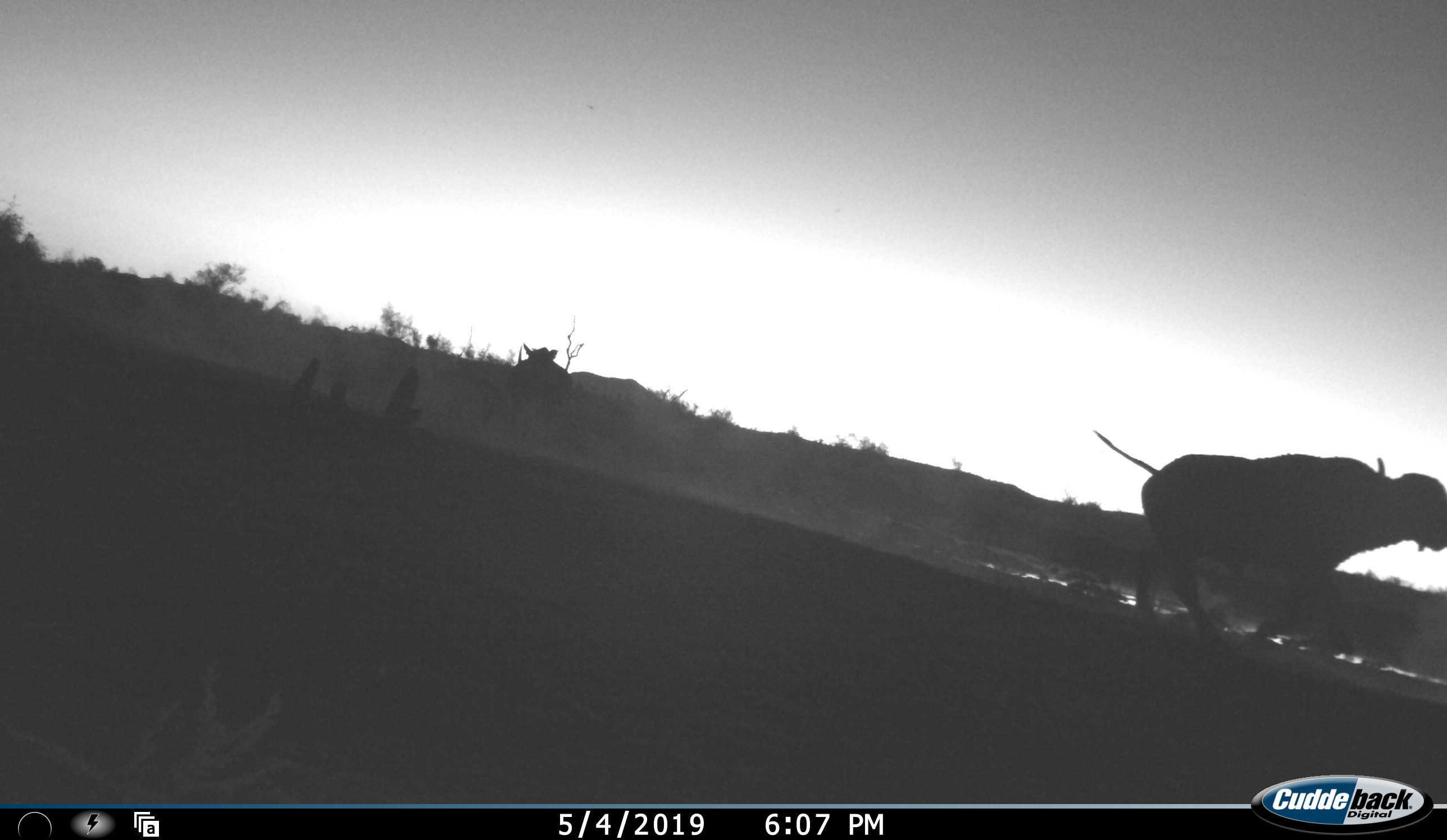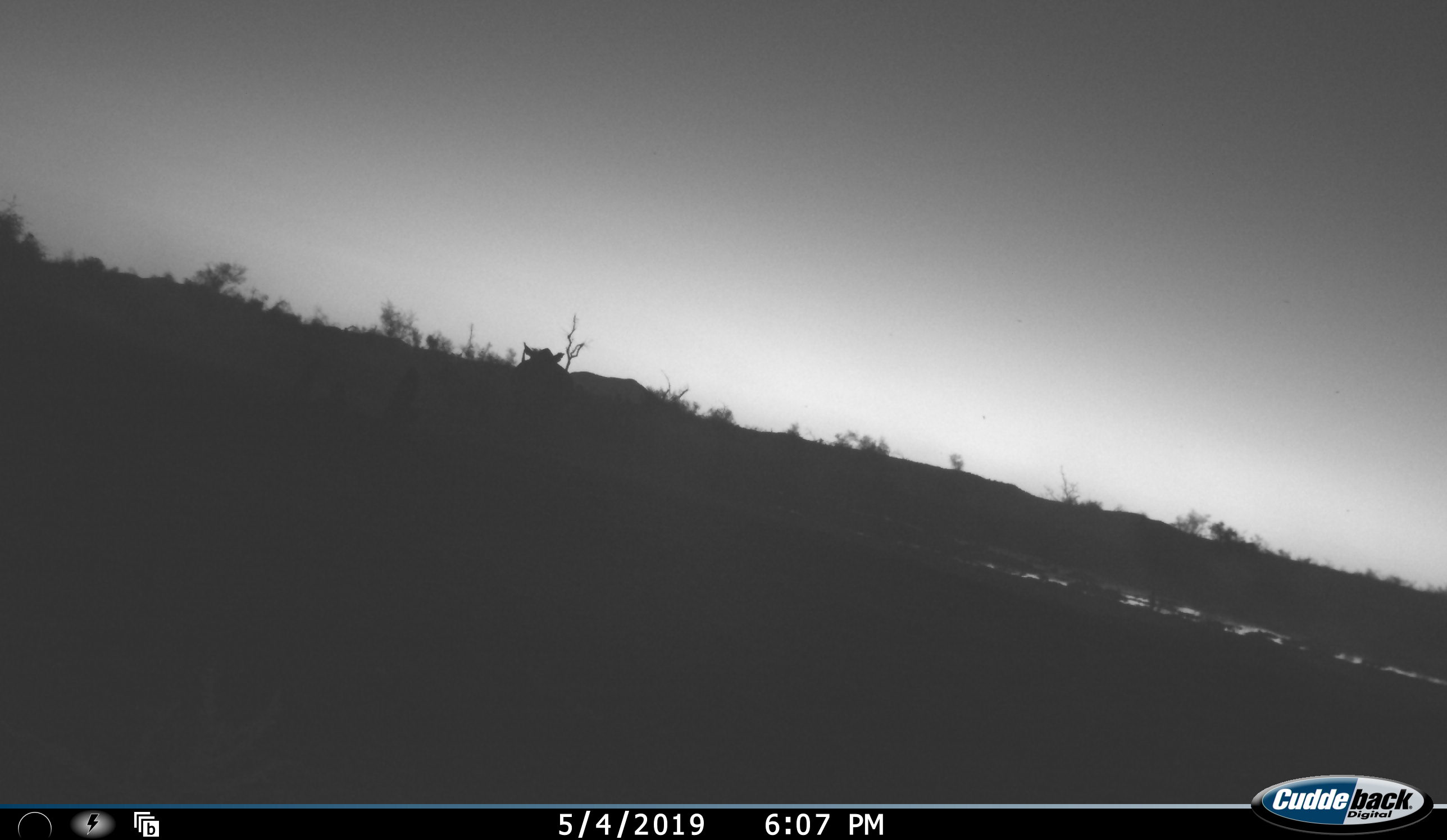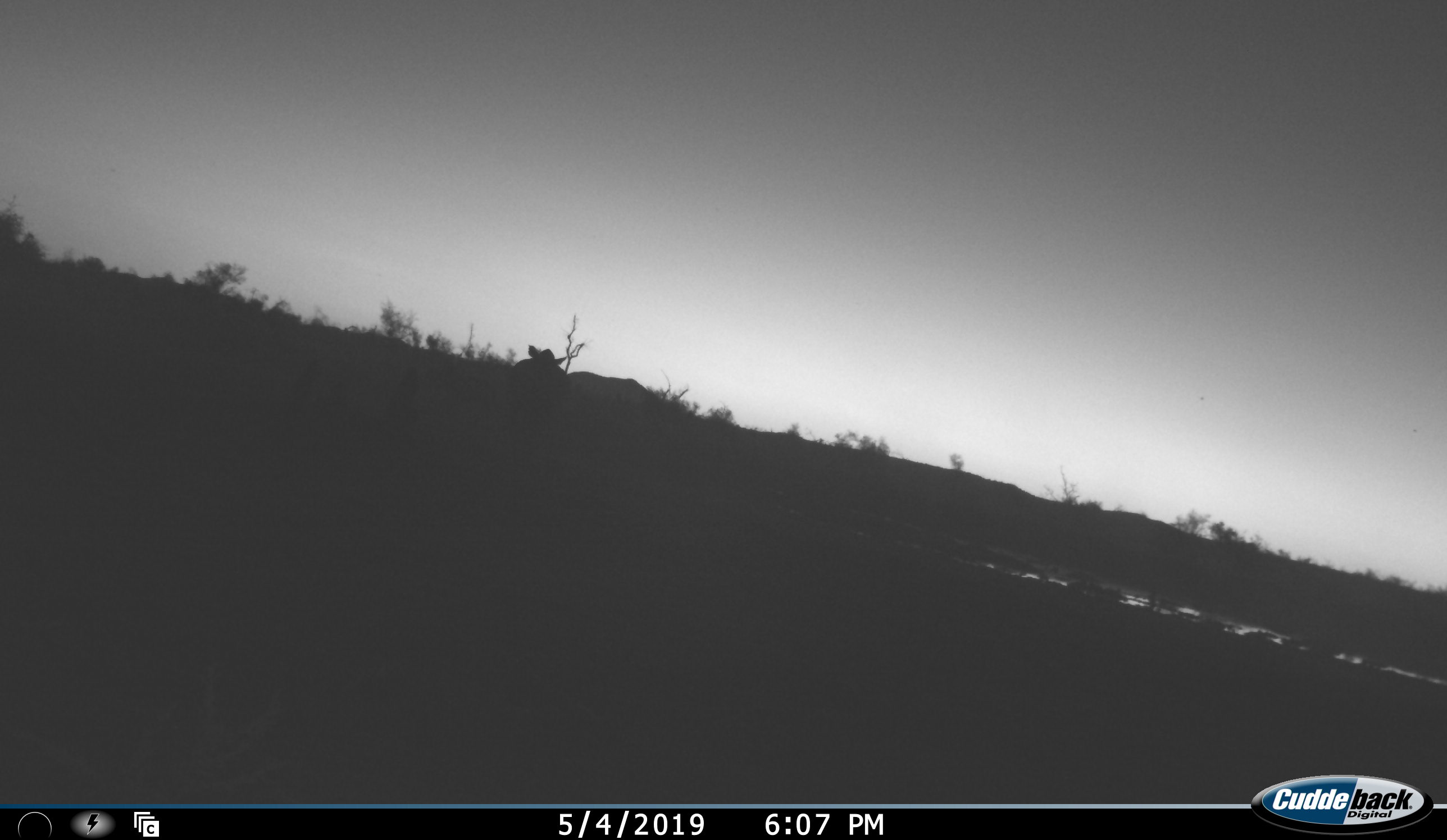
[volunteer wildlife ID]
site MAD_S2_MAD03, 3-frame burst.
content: unidentified animal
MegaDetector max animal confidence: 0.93